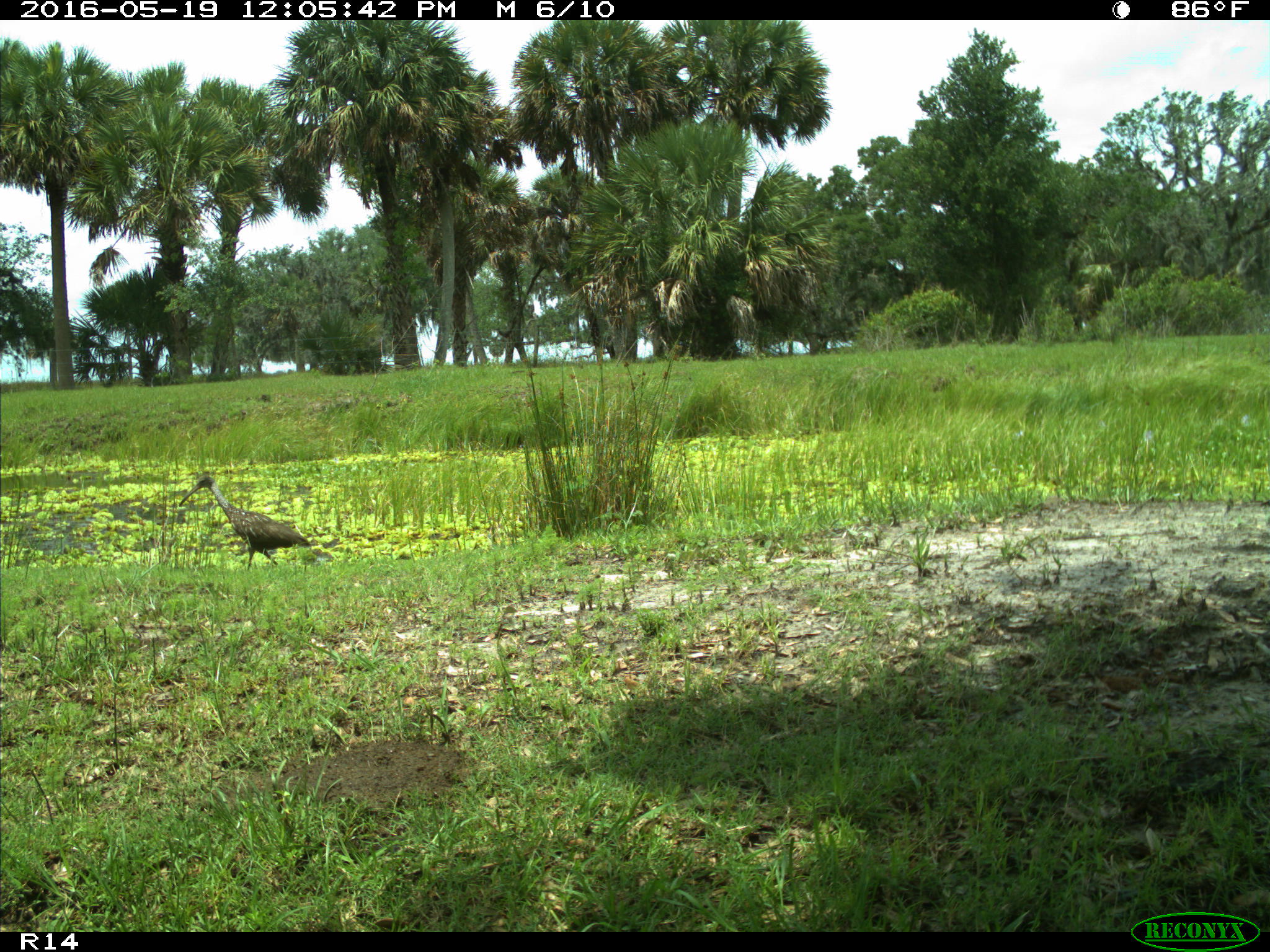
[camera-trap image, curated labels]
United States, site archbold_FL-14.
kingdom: Animalia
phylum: Chordata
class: Aves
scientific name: Aves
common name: birds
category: unidentified bird